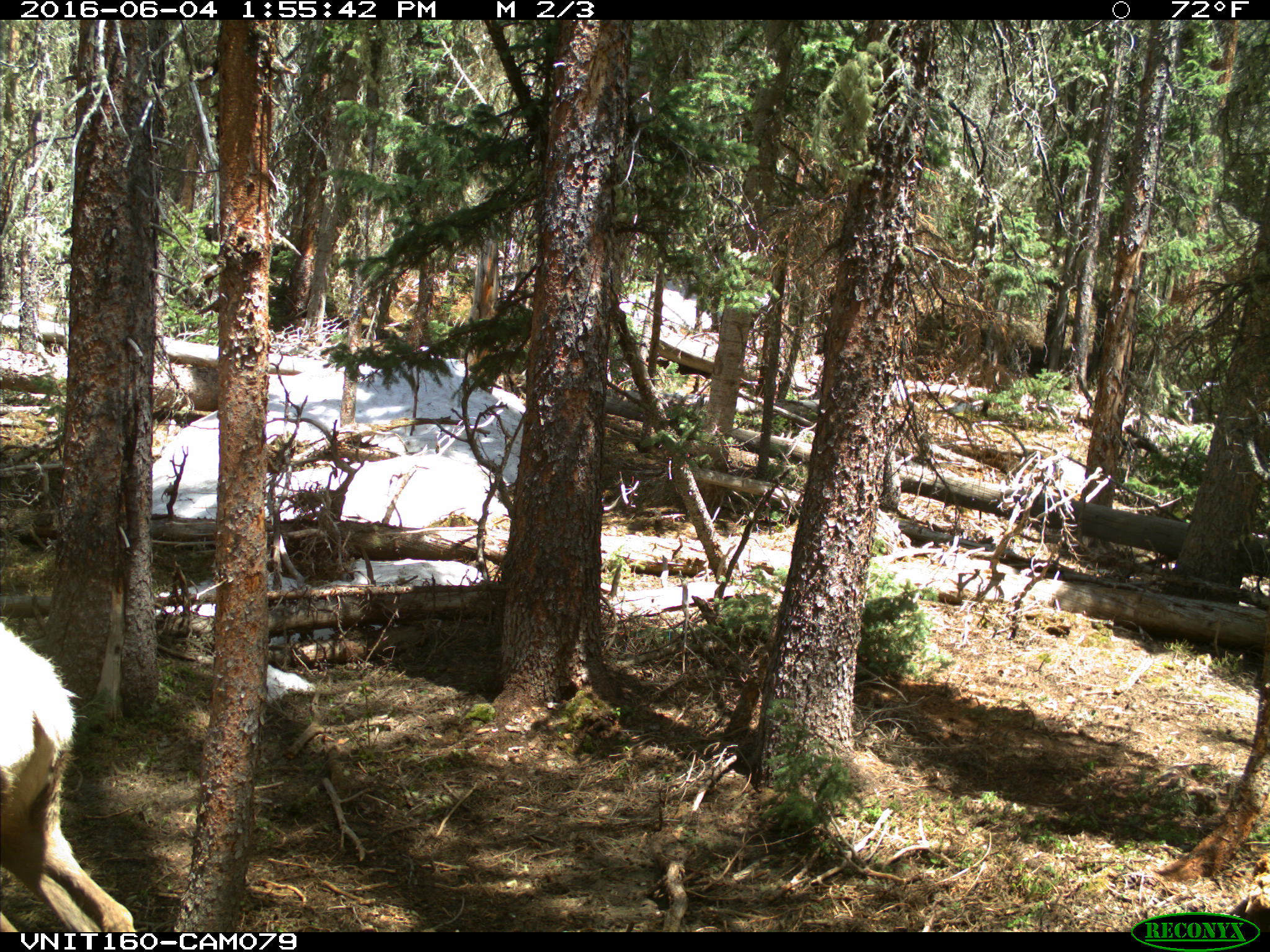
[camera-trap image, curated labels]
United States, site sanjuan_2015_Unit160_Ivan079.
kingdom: Animalia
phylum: Chordata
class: Mammalia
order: Artiodactyla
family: Cervidae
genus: Cervus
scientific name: Cervus elaphus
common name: red deer